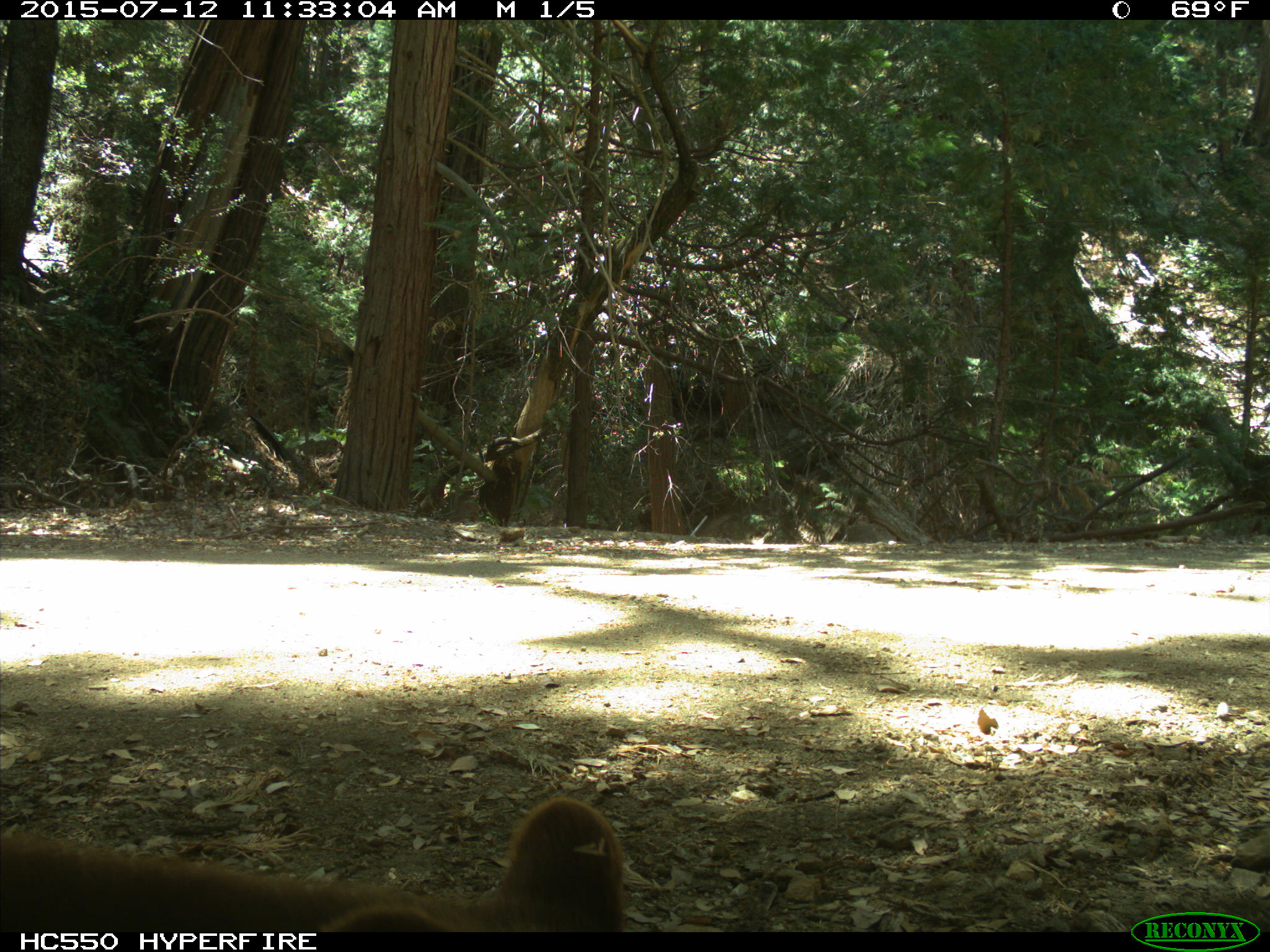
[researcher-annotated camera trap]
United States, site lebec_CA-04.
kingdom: Animalia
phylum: Chordata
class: Mammalia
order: Carnivora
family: Ursidae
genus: Ursus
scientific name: Ursus americanus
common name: american black bear